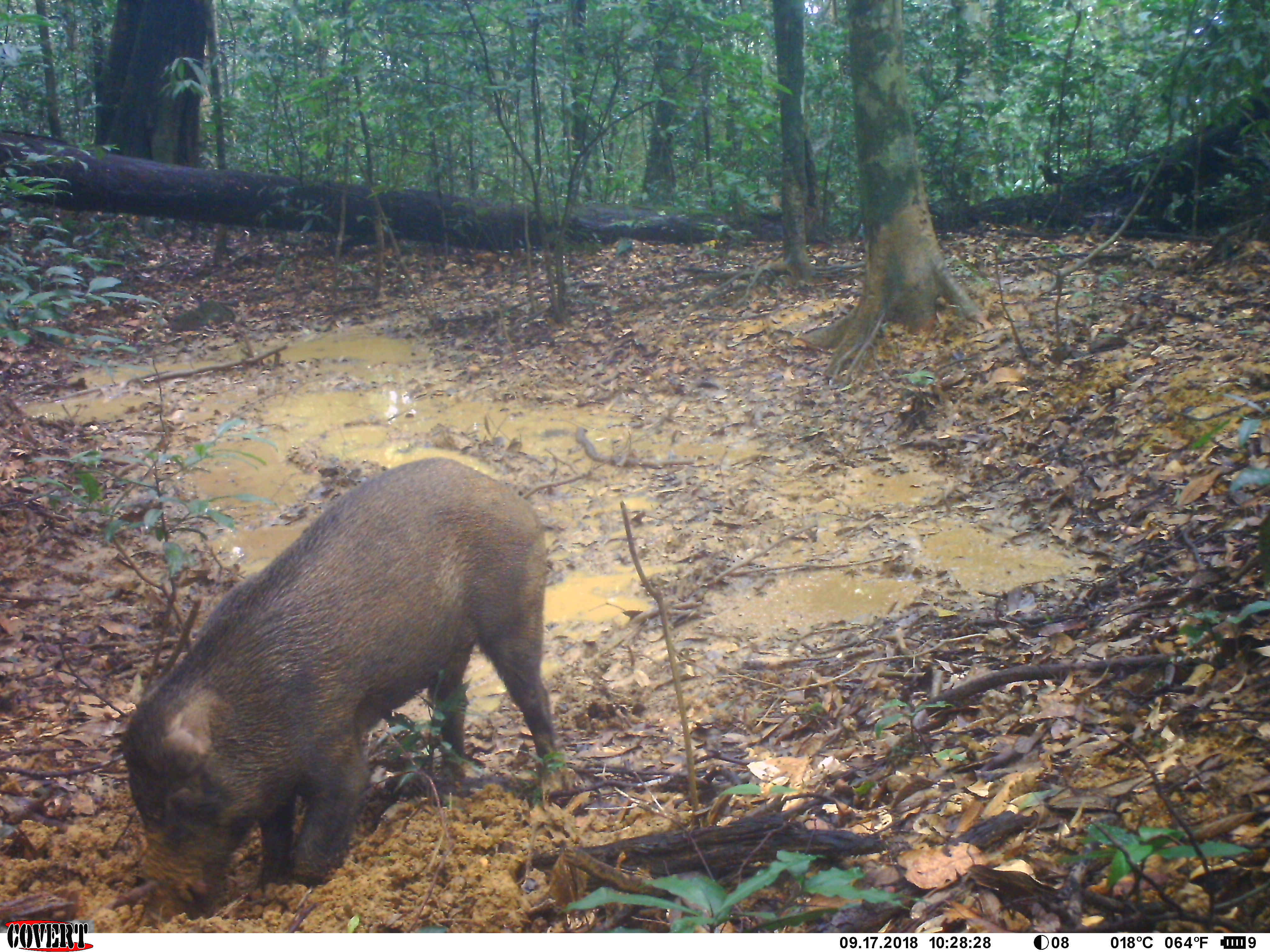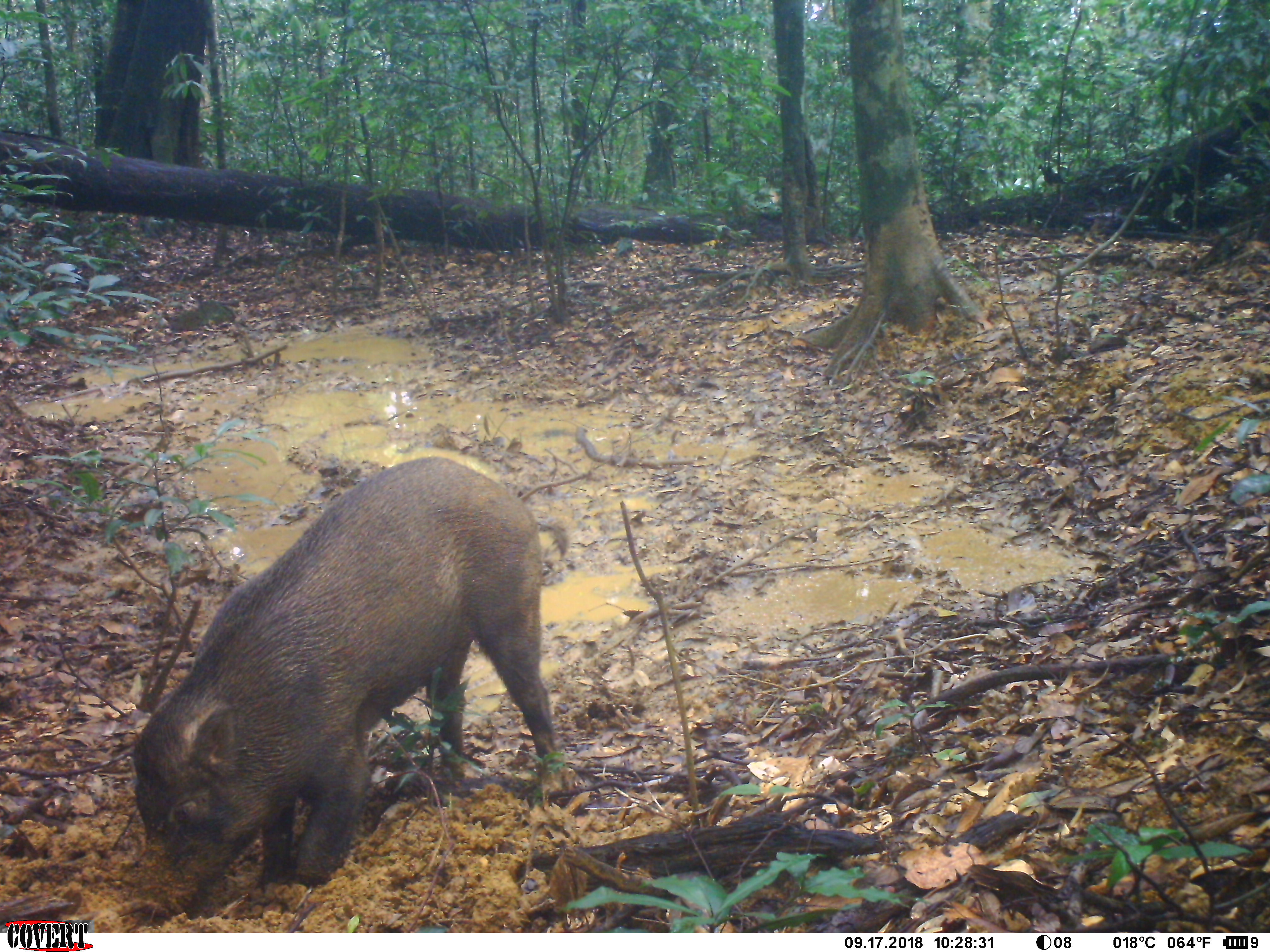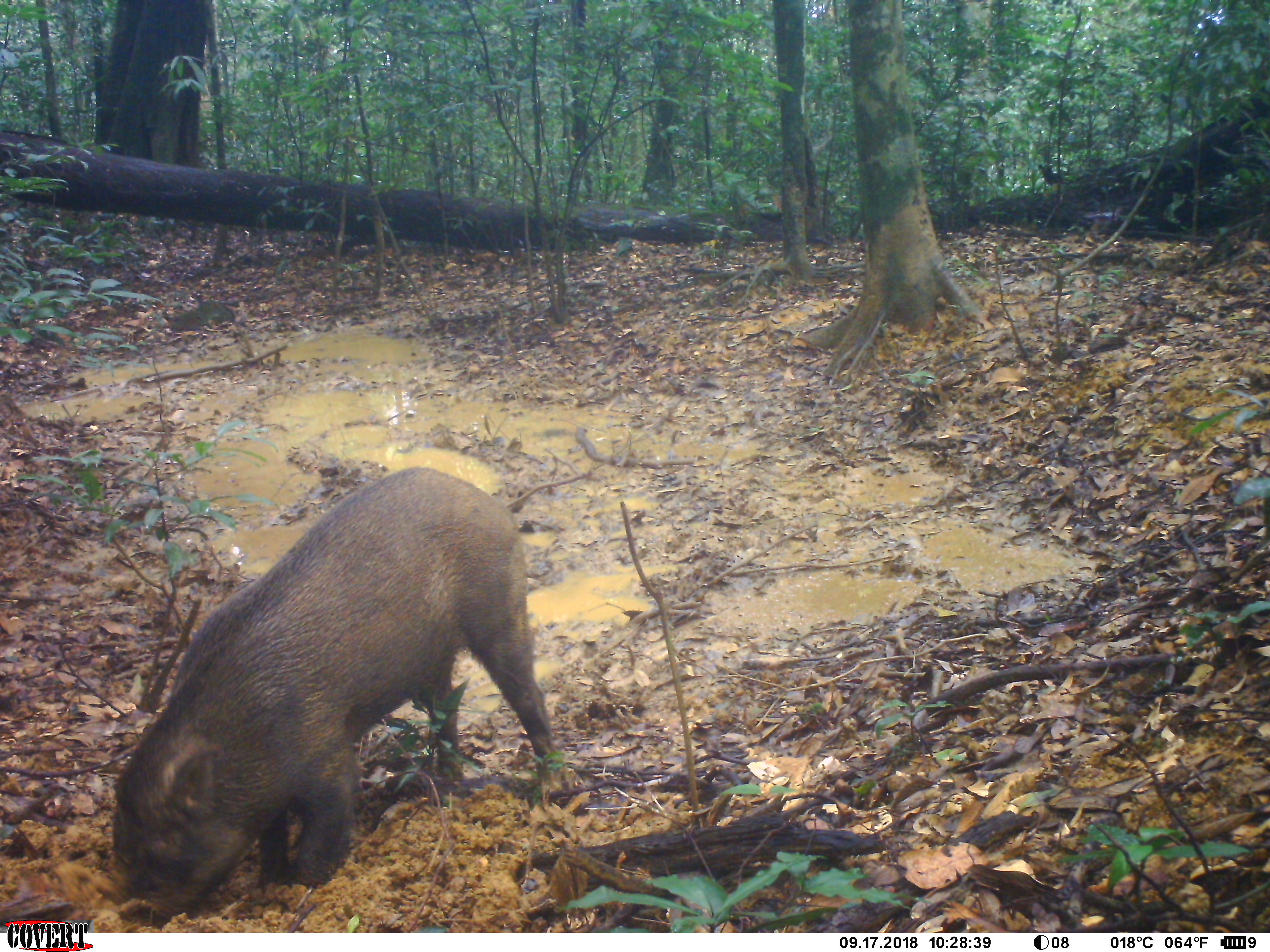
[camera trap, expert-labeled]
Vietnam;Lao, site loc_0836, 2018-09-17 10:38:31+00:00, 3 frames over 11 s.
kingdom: Animalia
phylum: Chordata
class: Mammalia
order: Artiodactyla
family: Suidae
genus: Sus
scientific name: Sus scrofa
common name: eurasian wild pig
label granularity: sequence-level